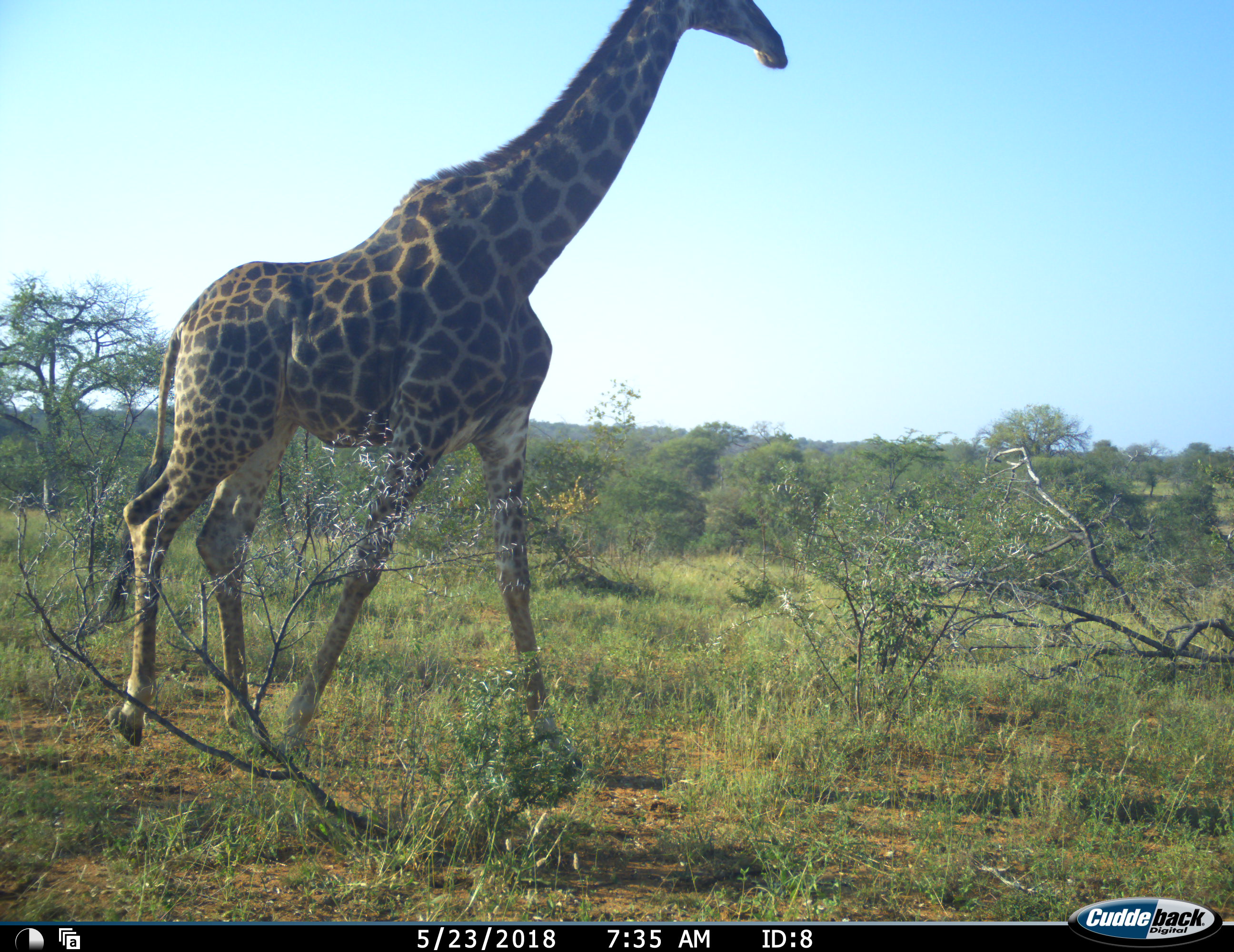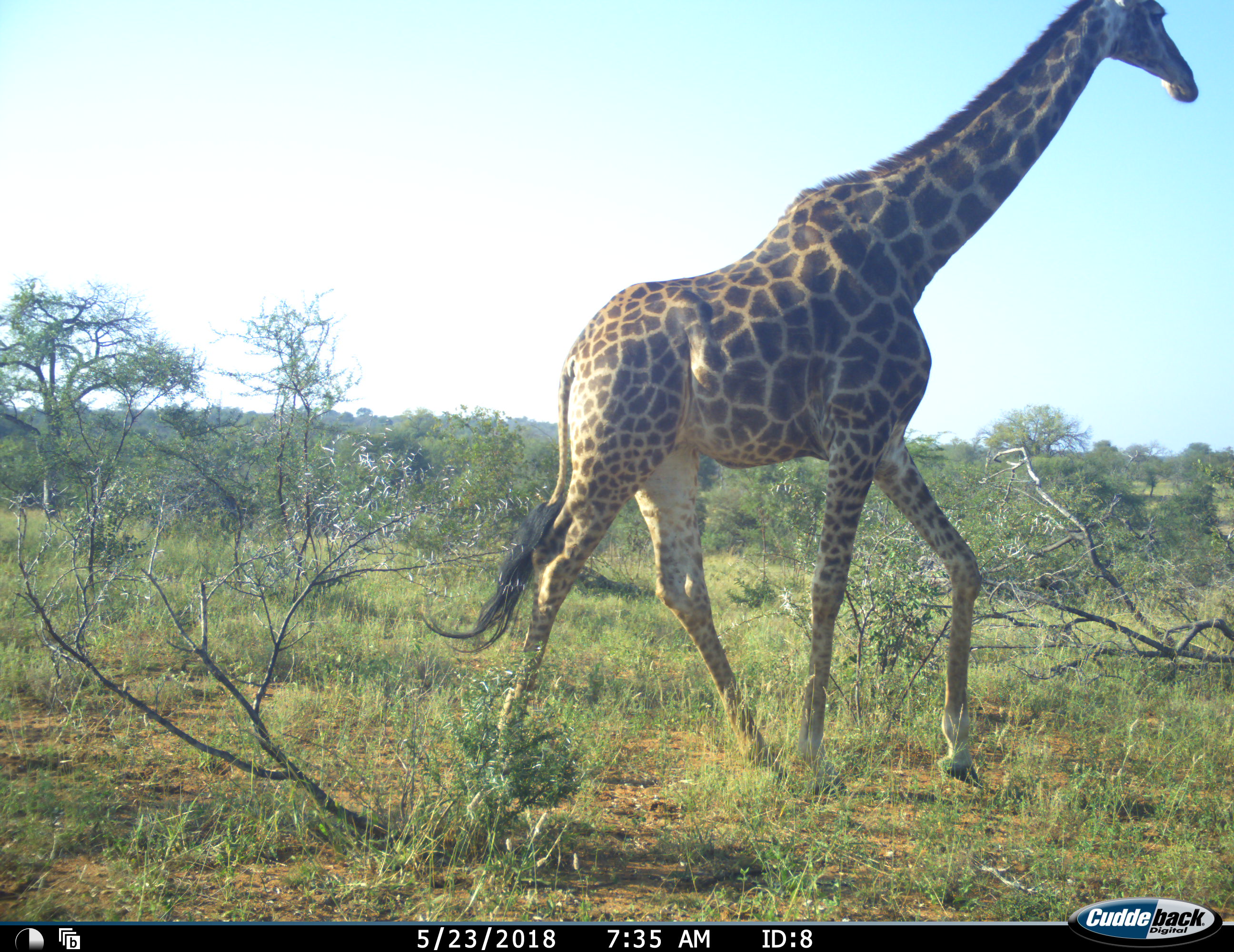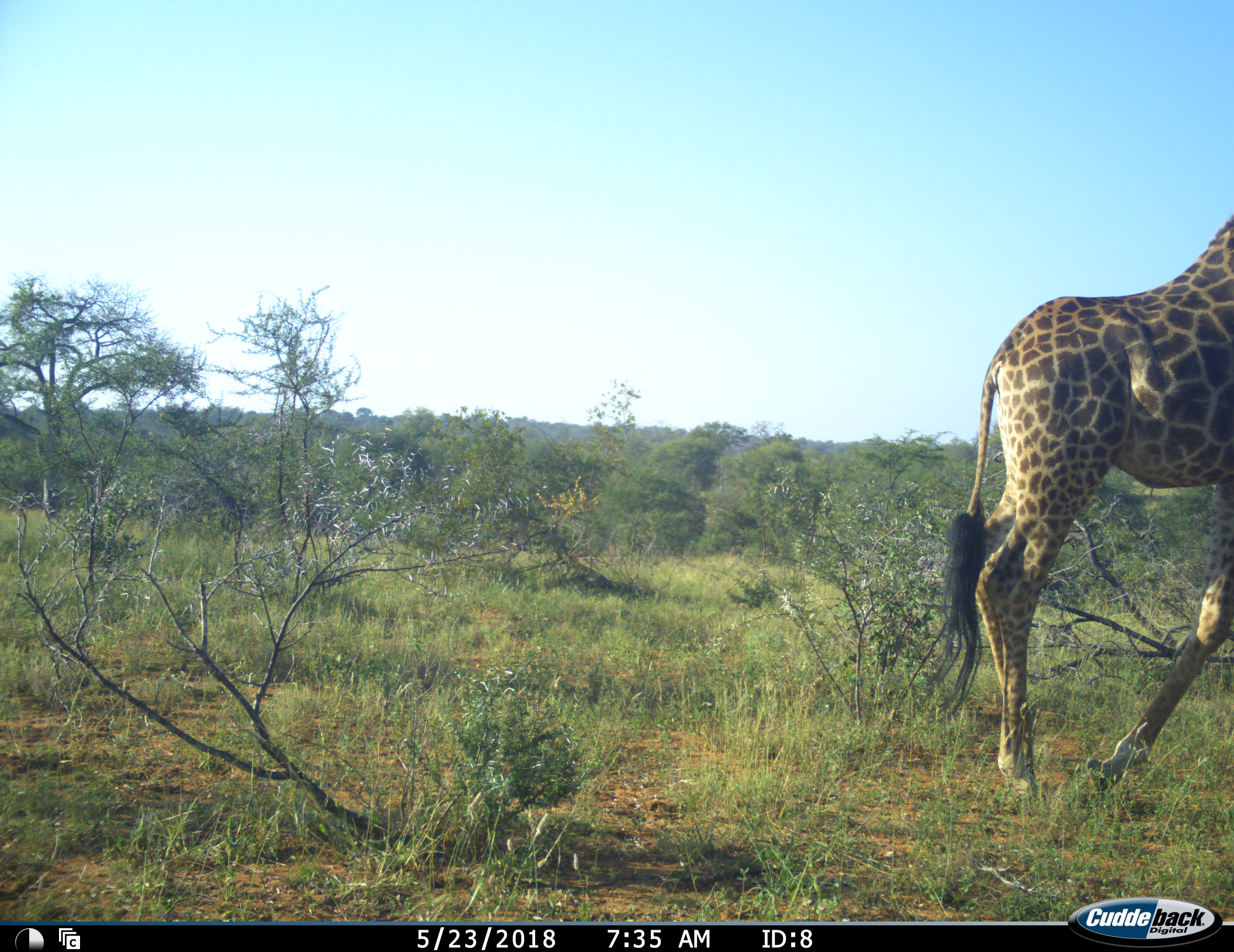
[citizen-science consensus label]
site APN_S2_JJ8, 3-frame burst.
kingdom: Animalia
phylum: Chordata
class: Mammalia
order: Artiodactyla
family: Giraffidae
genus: Giraffa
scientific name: Giraffa camelopardalis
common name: giraffe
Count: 1.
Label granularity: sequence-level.